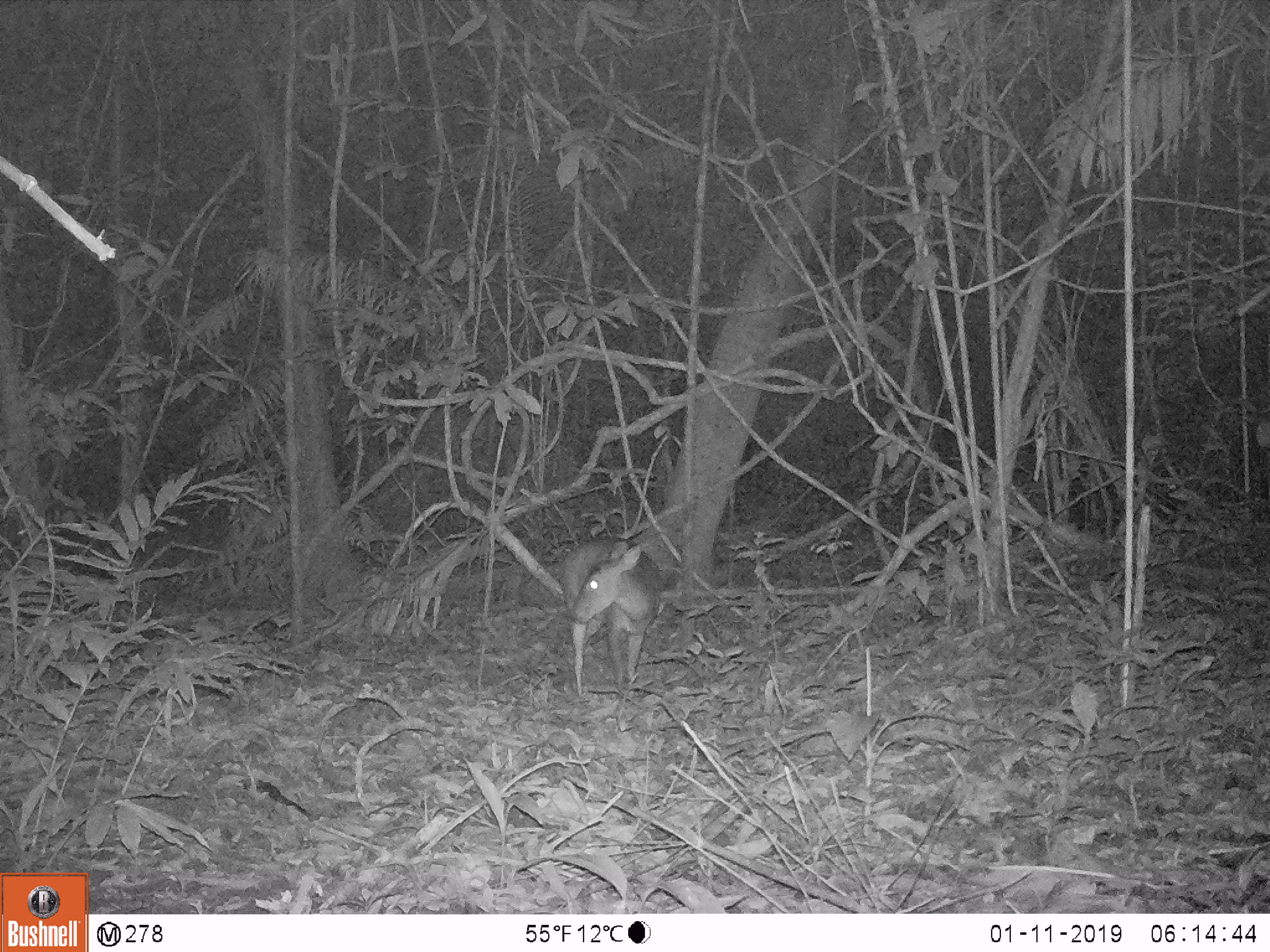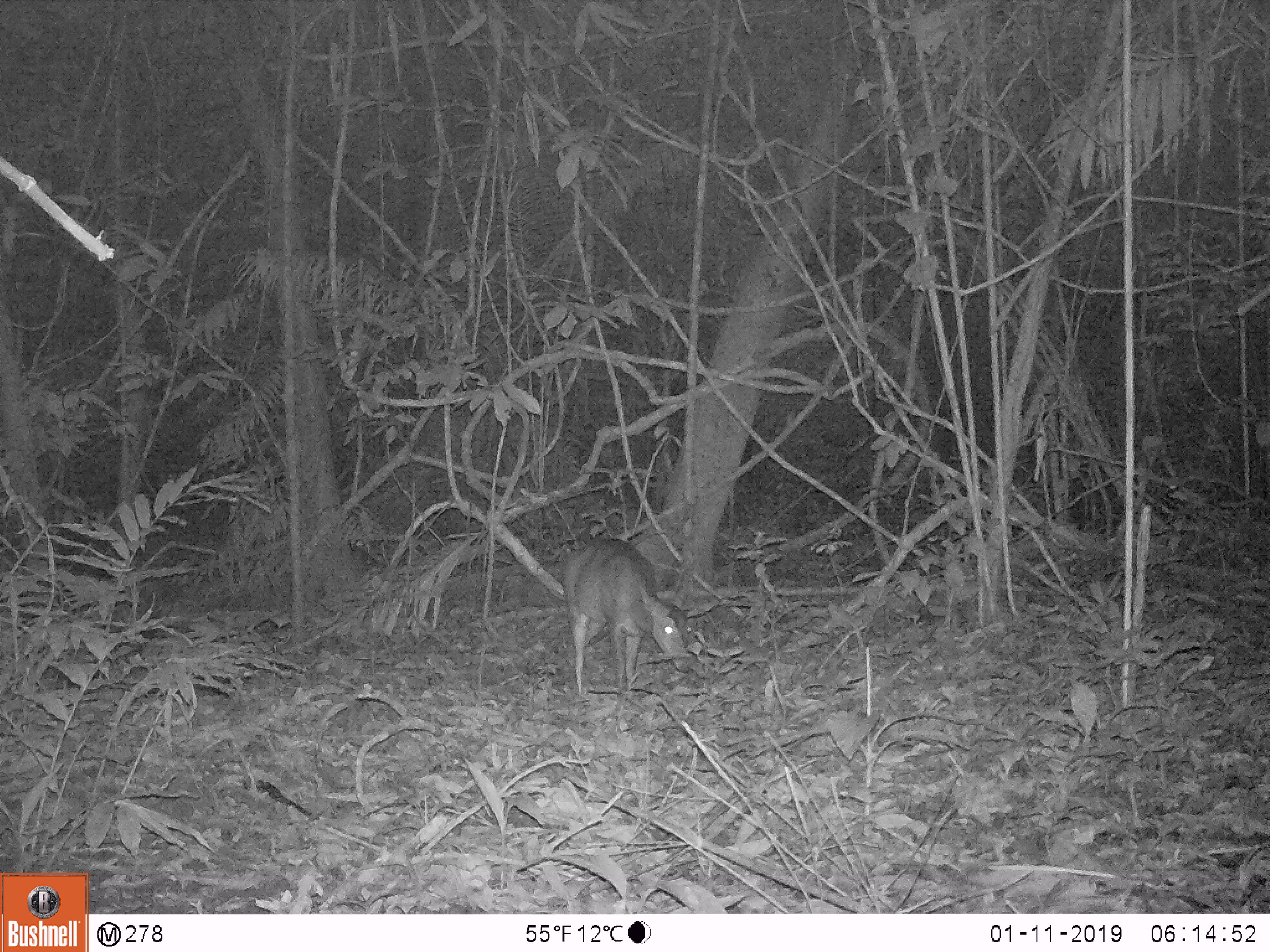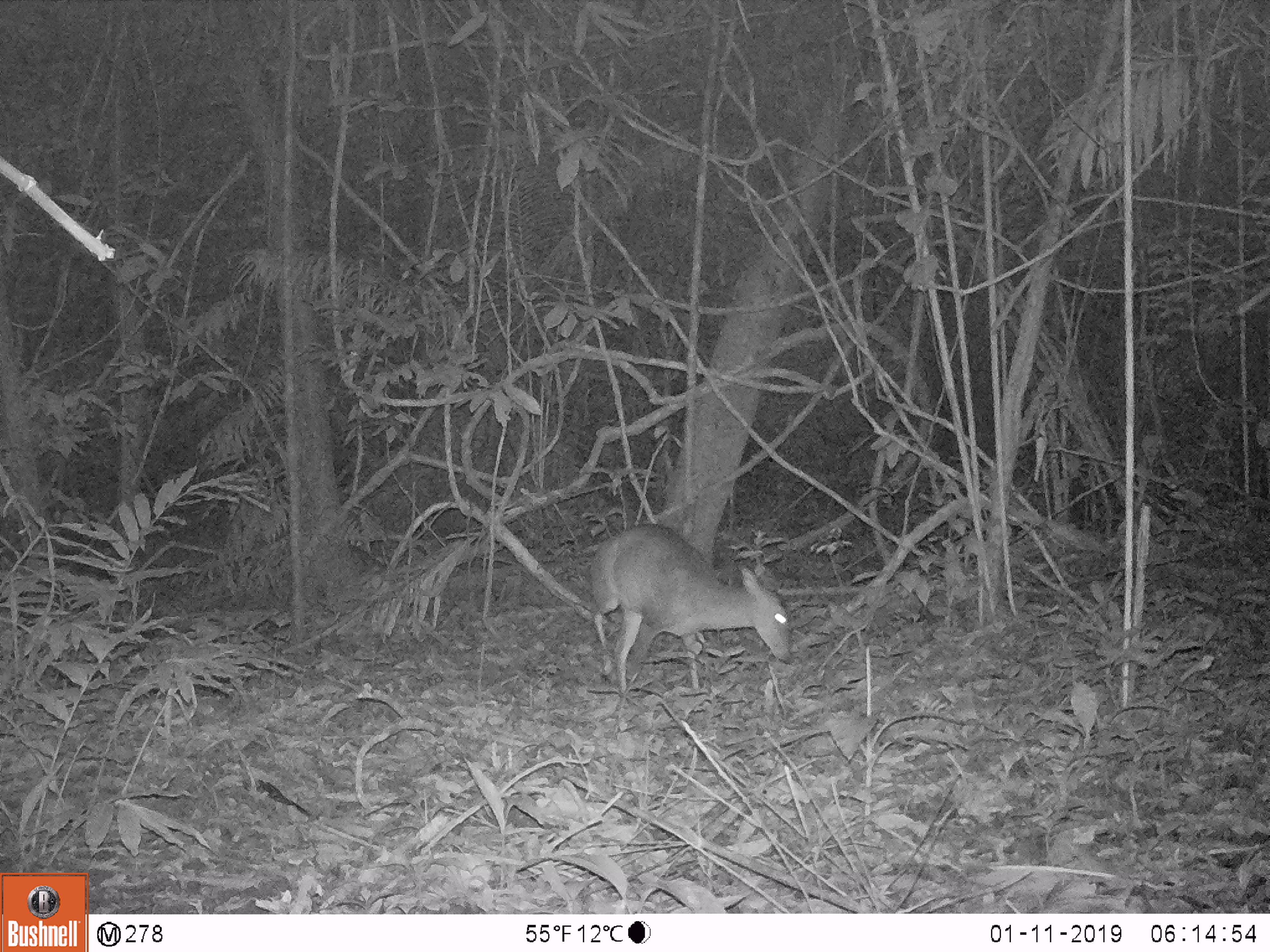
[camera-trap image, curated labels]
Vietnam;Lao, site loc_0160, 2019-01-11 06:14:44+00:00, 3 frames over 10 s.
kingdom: Animalia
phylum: Chordata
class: Mammalia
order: Artiodactyla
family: Cervidae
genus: Muntiacus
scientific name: Muntiacus vuquangensis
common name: large-antlered muntjac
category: large antlered muntjac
Large antlered muntjac (large-antlered muntjac) (Muntiacus vuquangensis). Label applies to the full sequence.